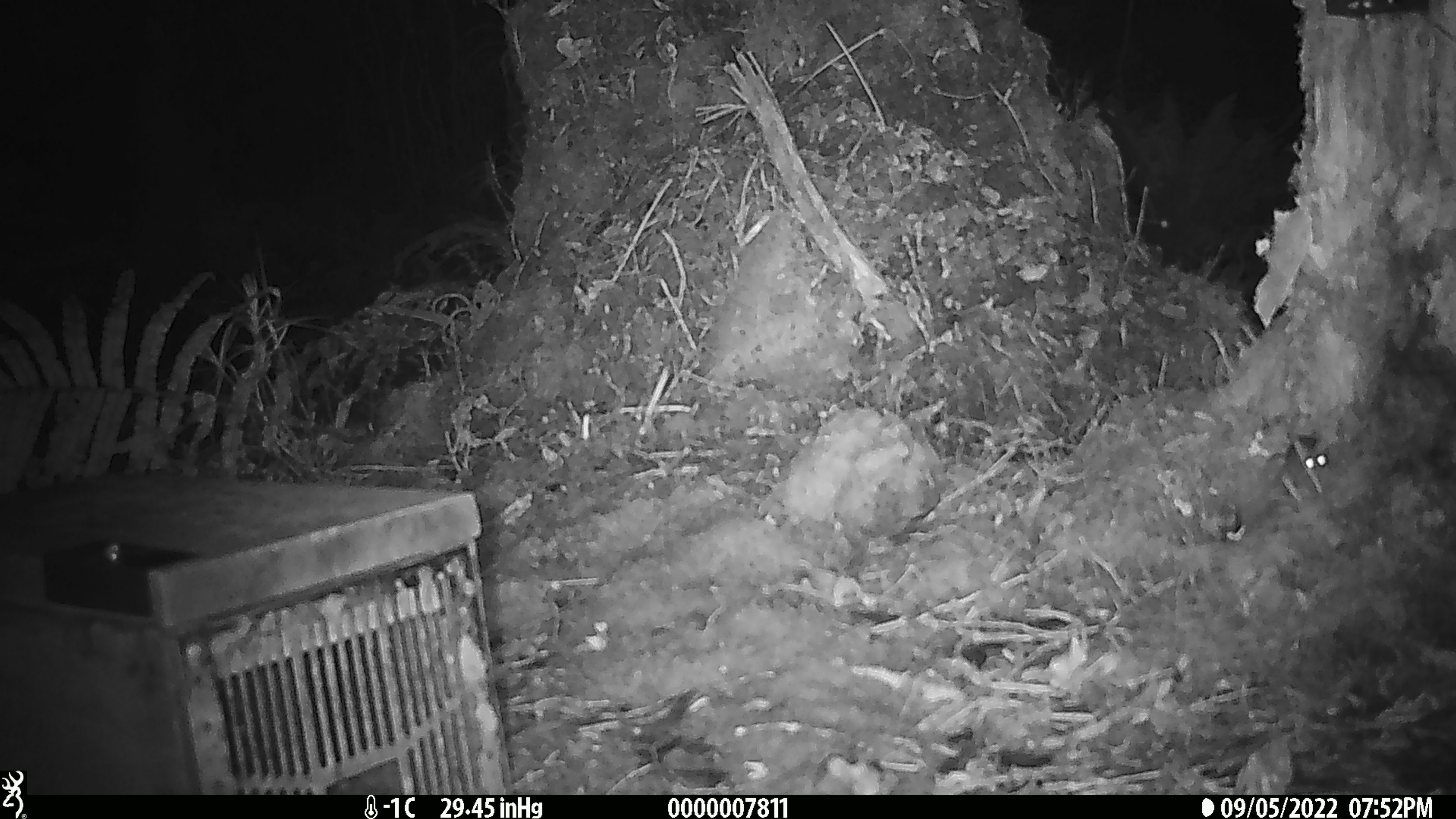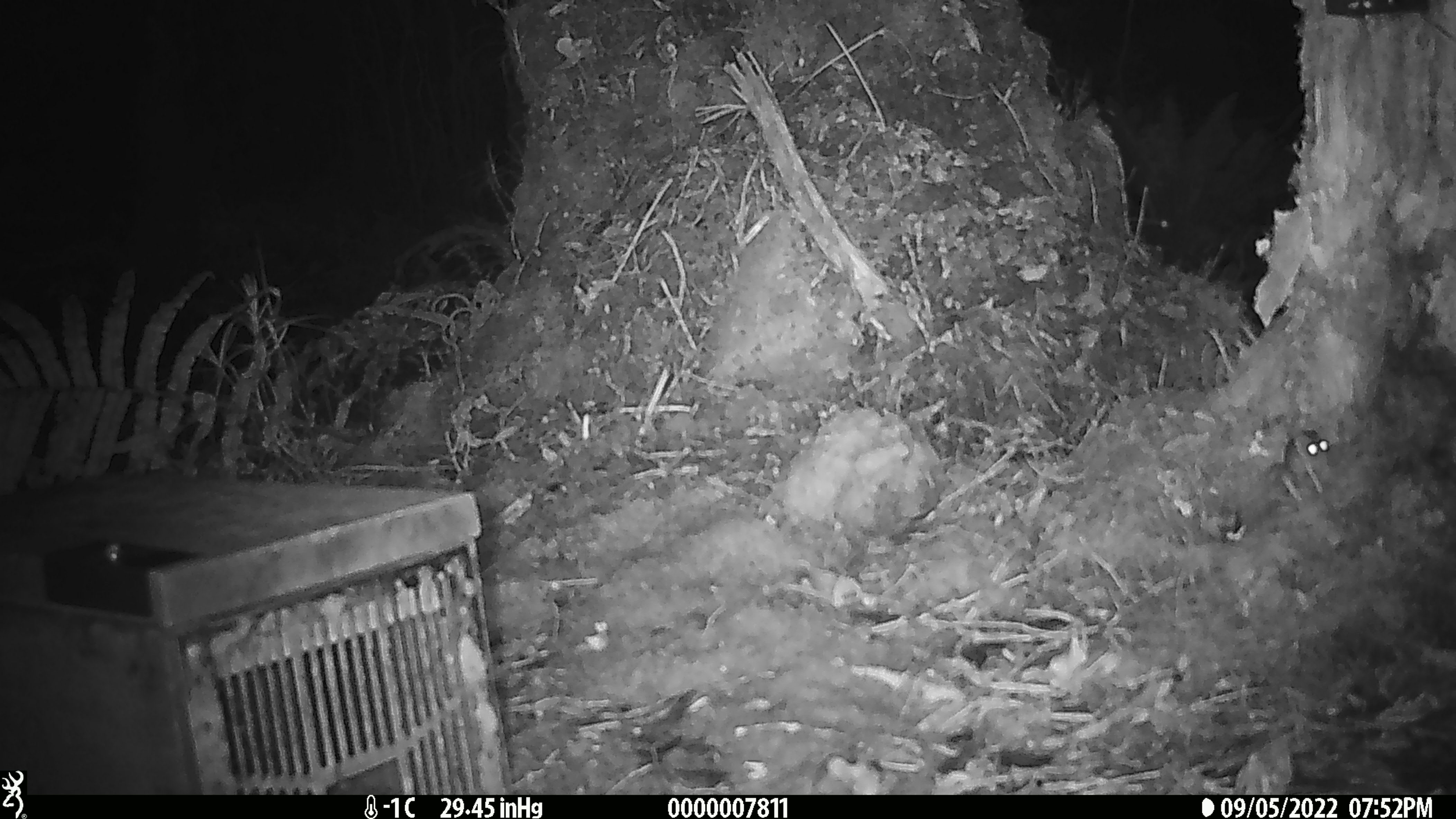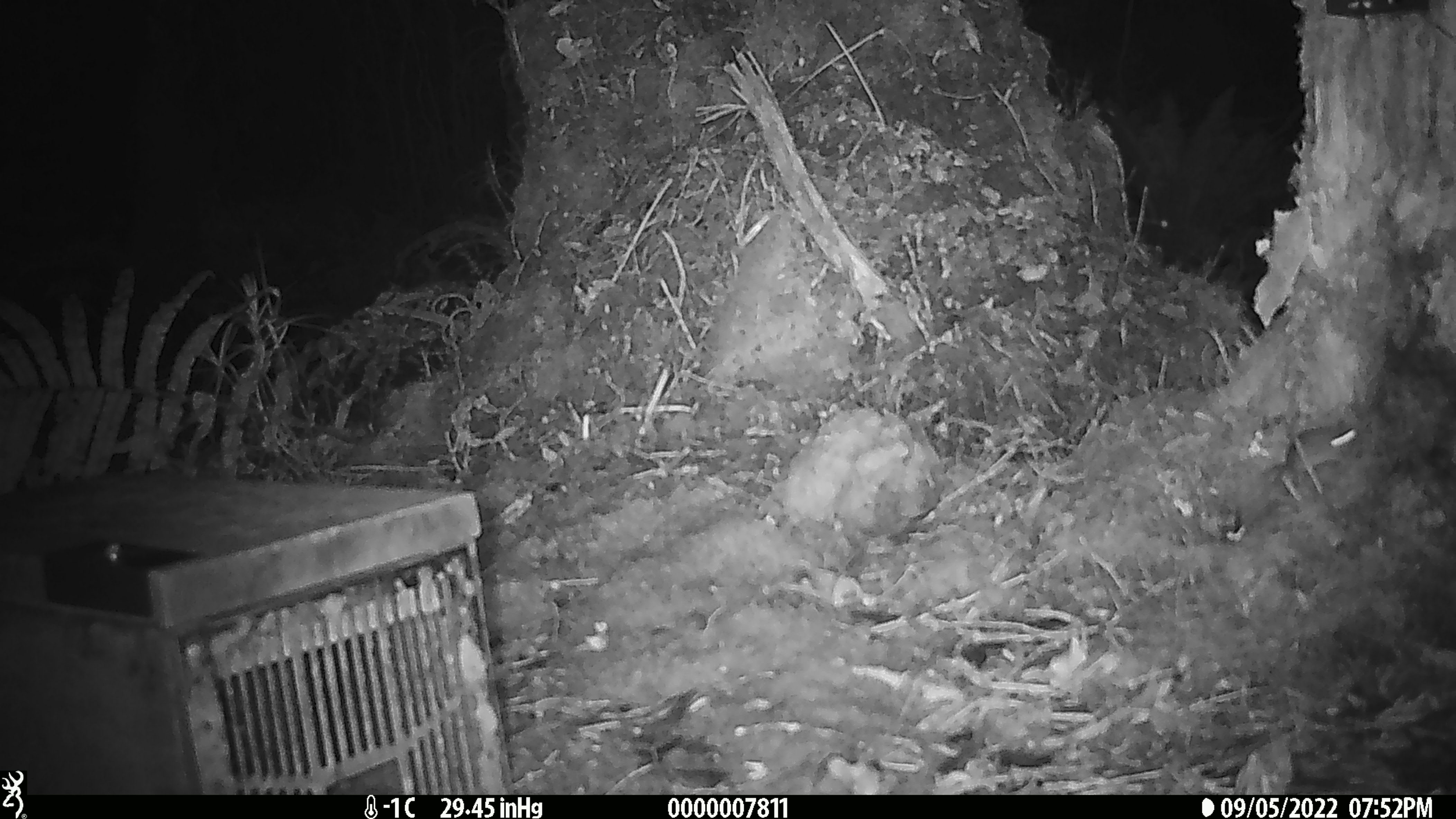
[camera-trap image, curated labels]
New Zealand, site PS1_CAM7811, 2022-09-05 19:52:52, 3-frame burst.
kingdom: Animalia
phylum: Chordata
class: Mammalia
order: Rodentia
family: Muridae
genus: Mus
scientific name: Mus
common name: mouse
Mouse (Mus).